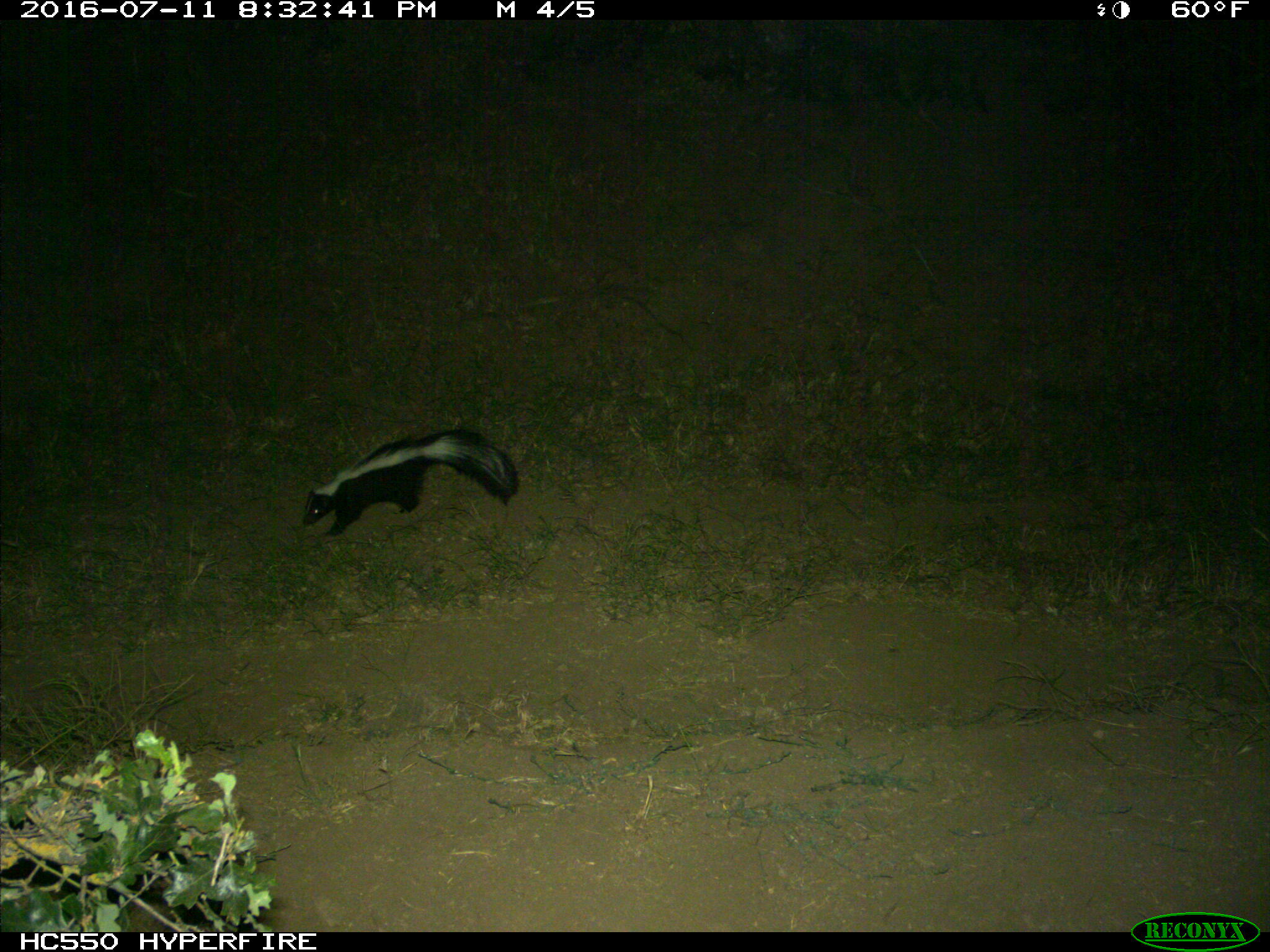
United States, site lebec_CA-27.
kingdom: Animalia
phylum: Chordata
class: Mammalia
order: Carnivora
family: Mephitidae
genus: Mephitis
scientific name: Mephitis mephitis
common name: striped skunk